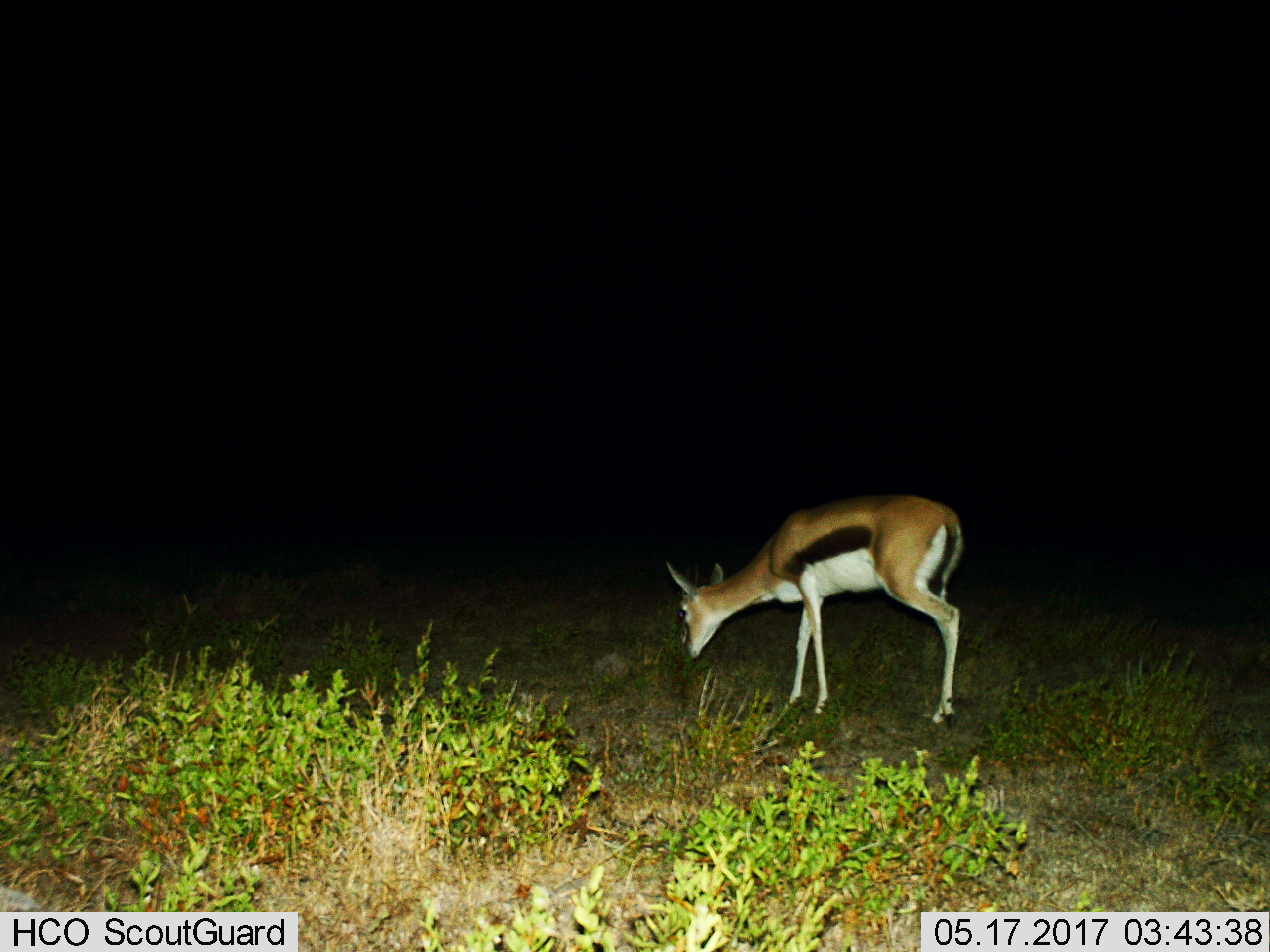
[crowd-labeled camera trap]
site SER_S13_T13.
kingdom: Animalia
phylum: Chordata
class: Mammalia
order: Artiodactyla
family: Bovidae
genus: Eudorcas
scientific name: Eudorcas thomsonii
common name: thomson's gazelle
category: gazellethomsons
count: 1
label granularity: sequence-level